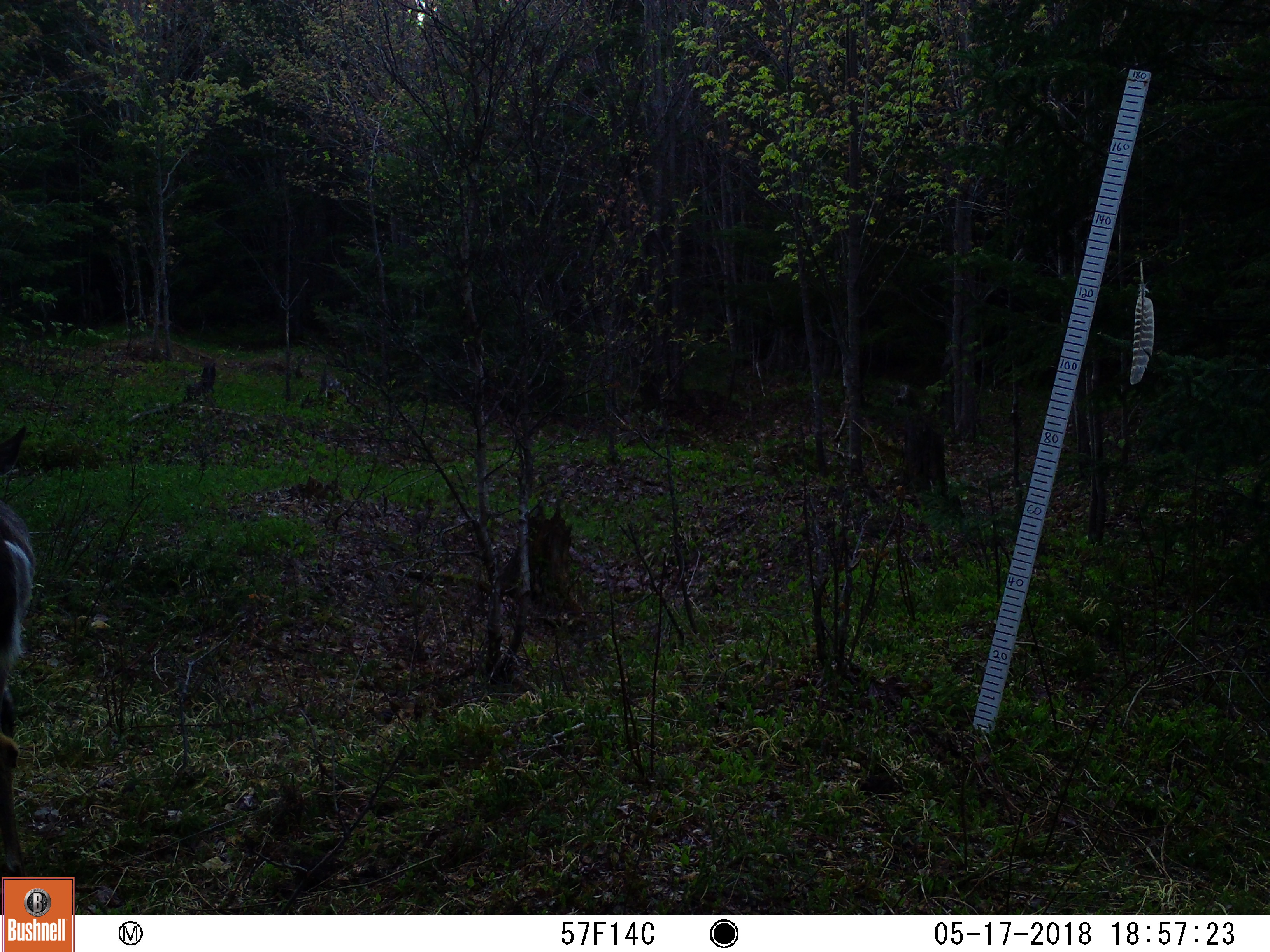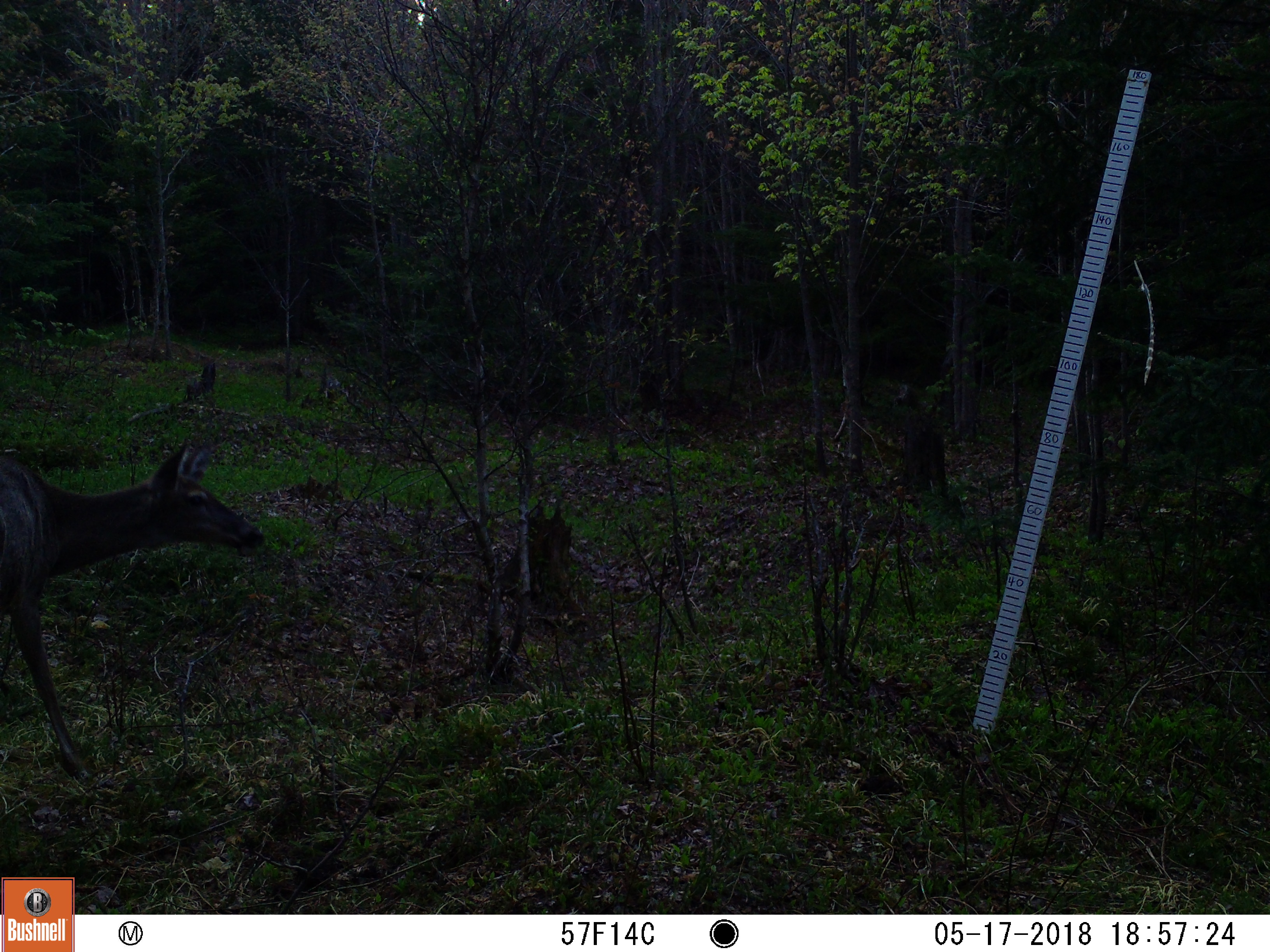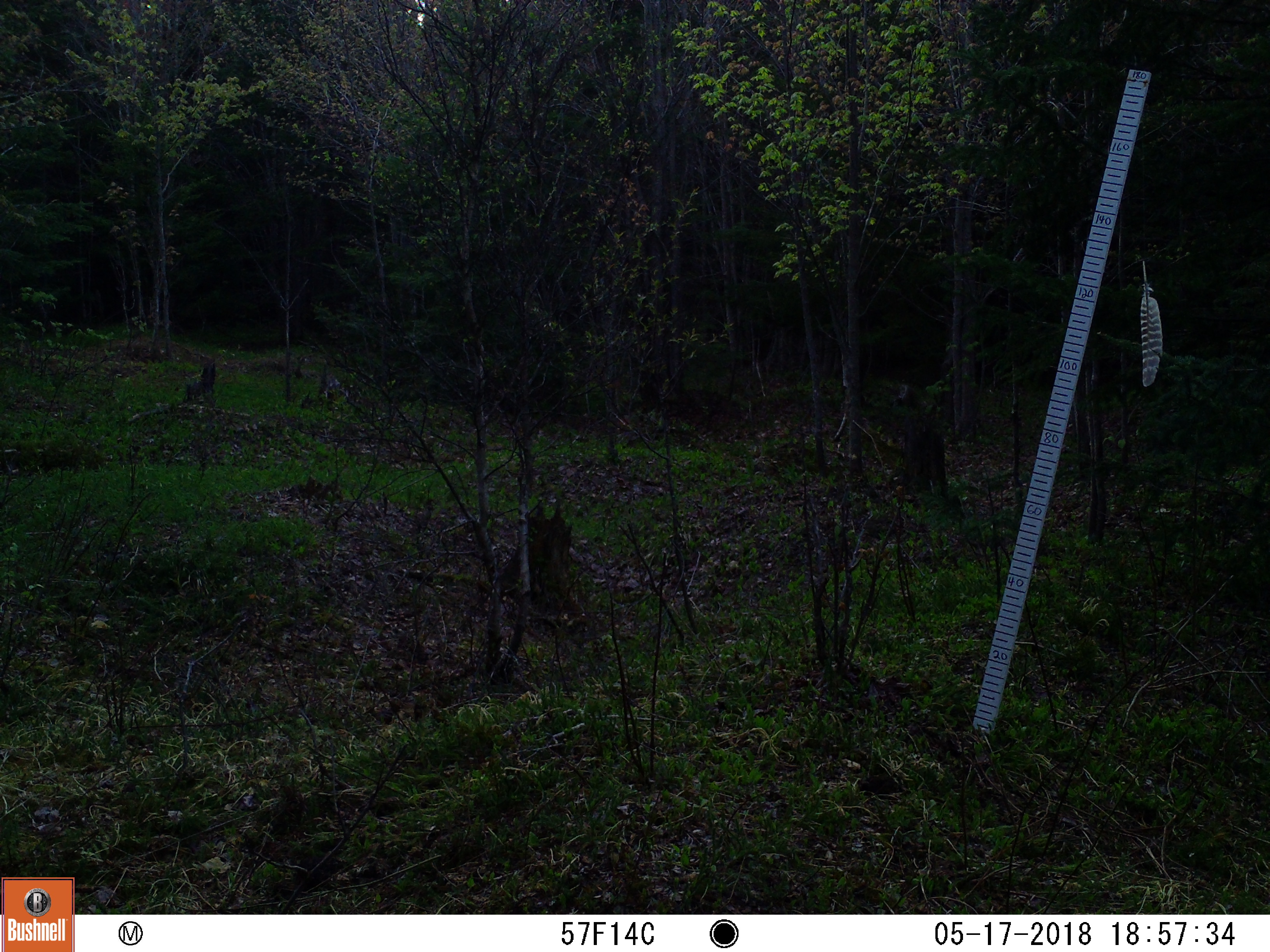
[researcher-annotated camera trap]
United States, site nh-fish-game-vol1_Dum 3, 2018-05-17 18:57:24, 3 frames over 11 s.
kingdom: Animalia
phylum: Chordata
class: Mammalia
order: Artiodactyla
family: Cervidae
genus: Odocoileus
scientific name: Odocoileus virginianus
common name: white-tailed deer